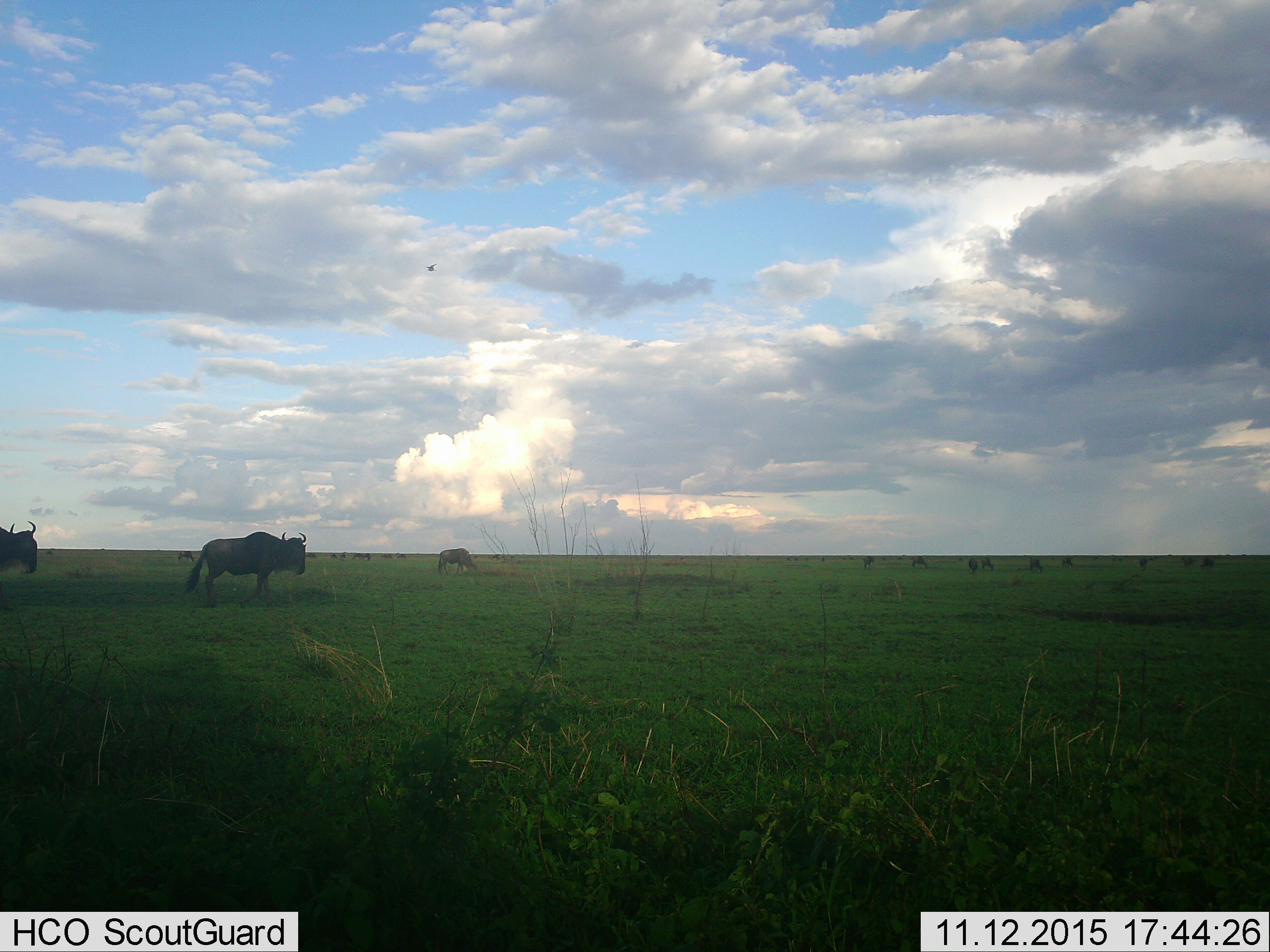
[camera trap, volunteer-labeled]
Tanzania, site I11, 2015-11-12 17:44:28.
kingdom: Animalia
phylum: Chordata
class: Mammalia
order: Artiodactyla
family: Bovidae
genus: Connochaetes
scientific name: Connochaetes taurinus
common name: blue wildebeest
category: wildebeest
Wildebeest (blue wildebeest) (Connochaetes taurinus), count 11-50. Behavior (volunteer vote fractions): standing 50%, resting 0%, moving 50%, interacting 0%. Young present (vote fraction): 0%. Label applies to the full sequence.